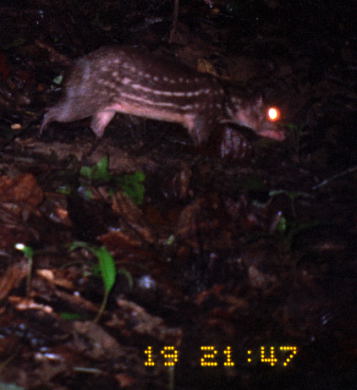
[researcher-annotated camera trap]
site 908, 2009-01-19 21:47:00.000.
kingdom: Animalia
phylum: Chordata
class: Mammalia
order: Rodentia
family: Cuniculidae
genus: Cuniculus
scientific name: Cuniculus paca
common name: spotted paca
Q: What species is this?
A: Cuniculus paca (spotted paca).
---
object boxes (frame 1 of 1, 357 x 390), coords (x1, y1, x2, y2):
cuniculus paca: (38, 45, 289, 154)